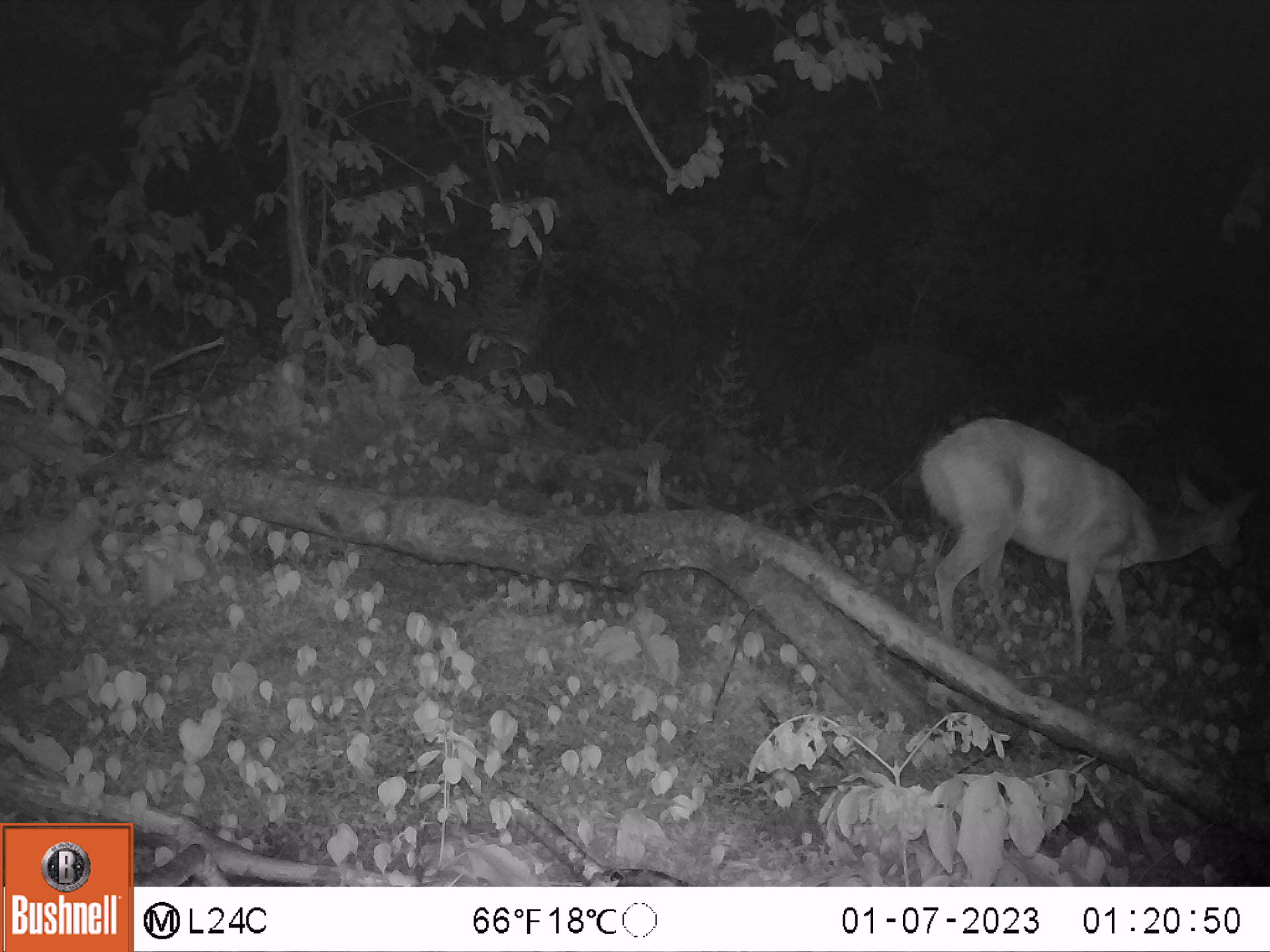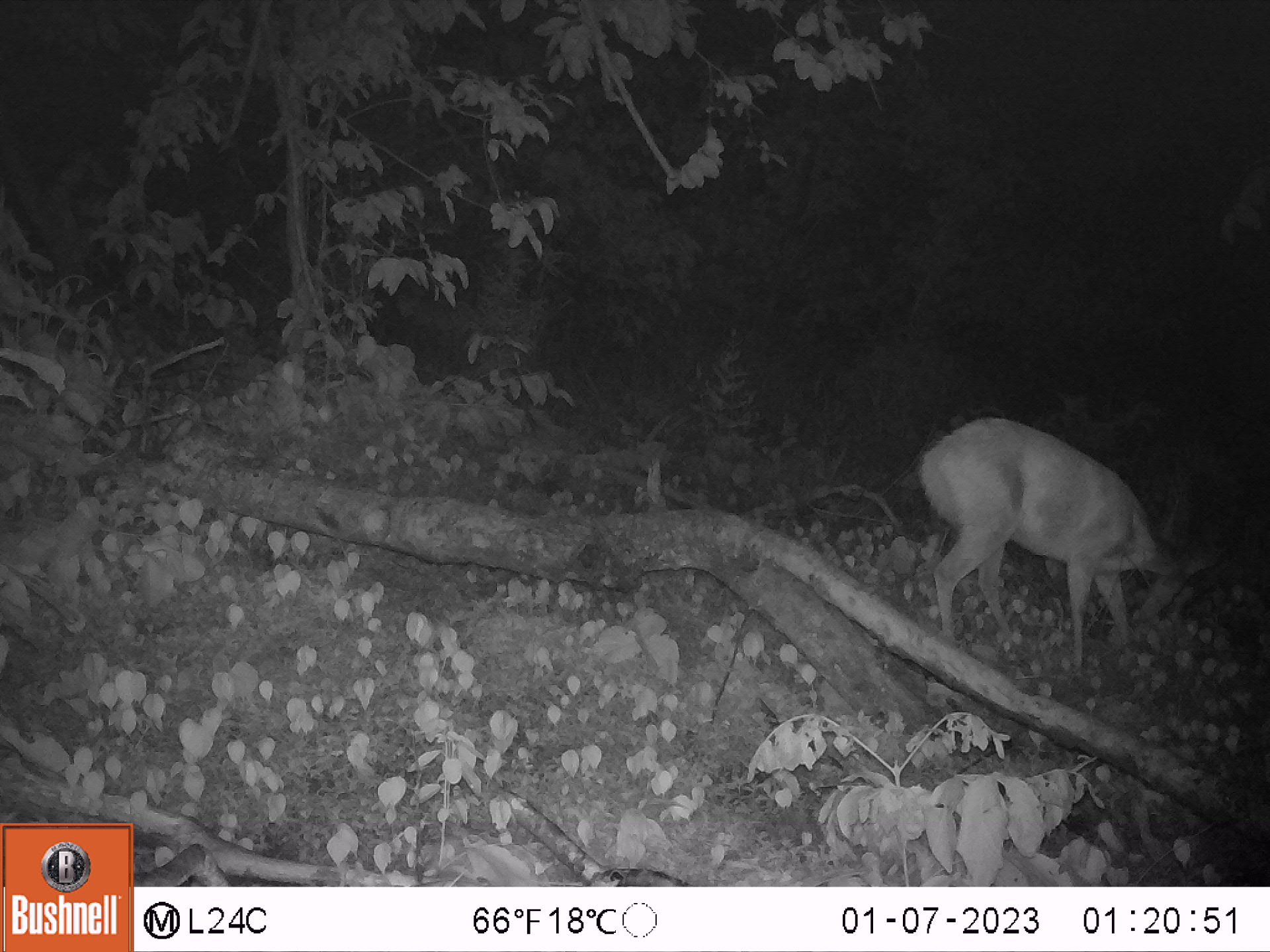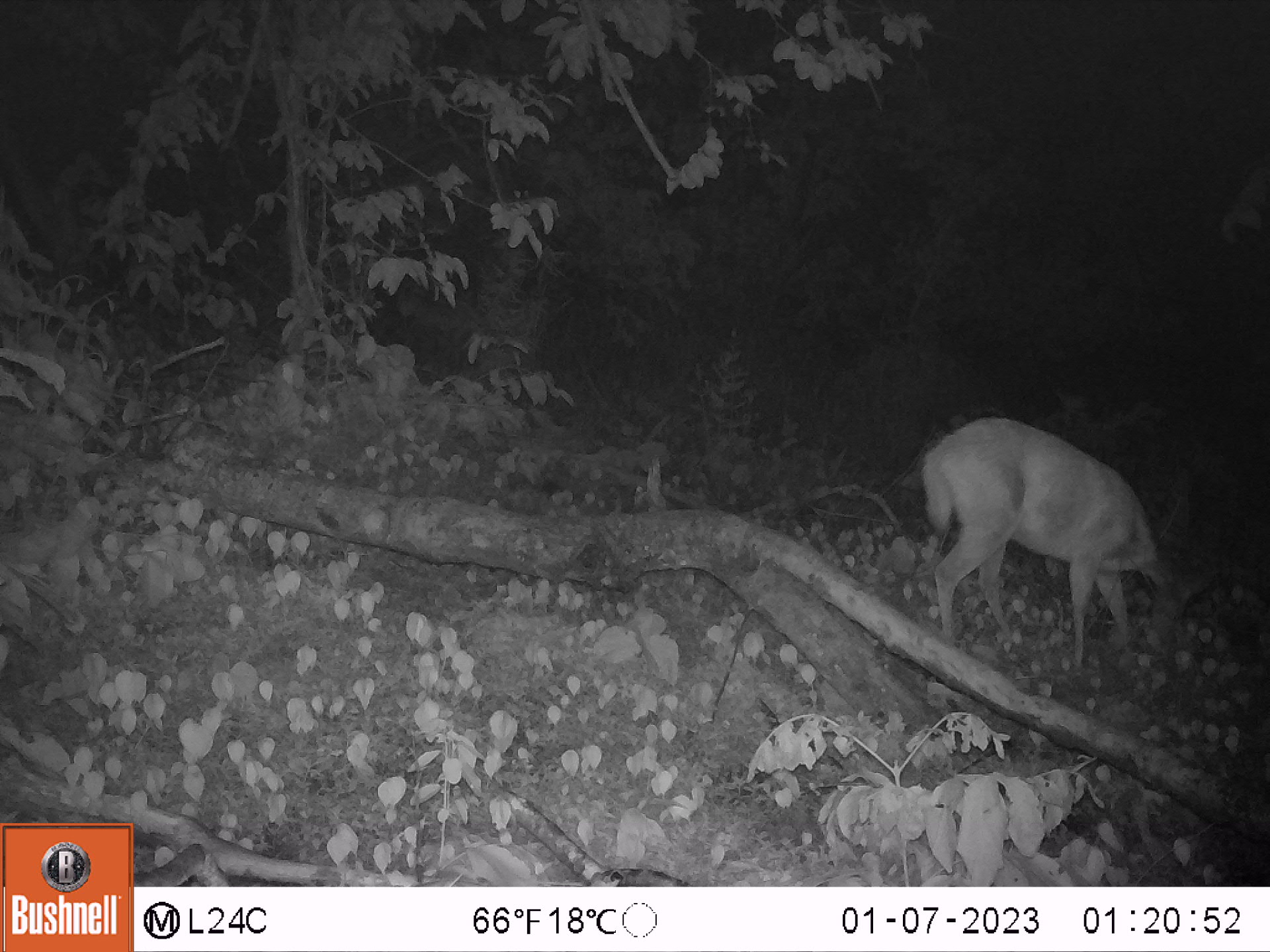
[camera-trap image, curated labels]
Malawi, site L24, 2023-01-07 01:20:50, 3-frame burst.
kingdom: Animalia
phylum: Chordata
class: Mammalia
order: Artiodactyla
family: Bovidae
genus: Tragelaphus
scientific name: Tragelaphus sylvaticus sylvaticus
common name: cape bushbuck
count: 1